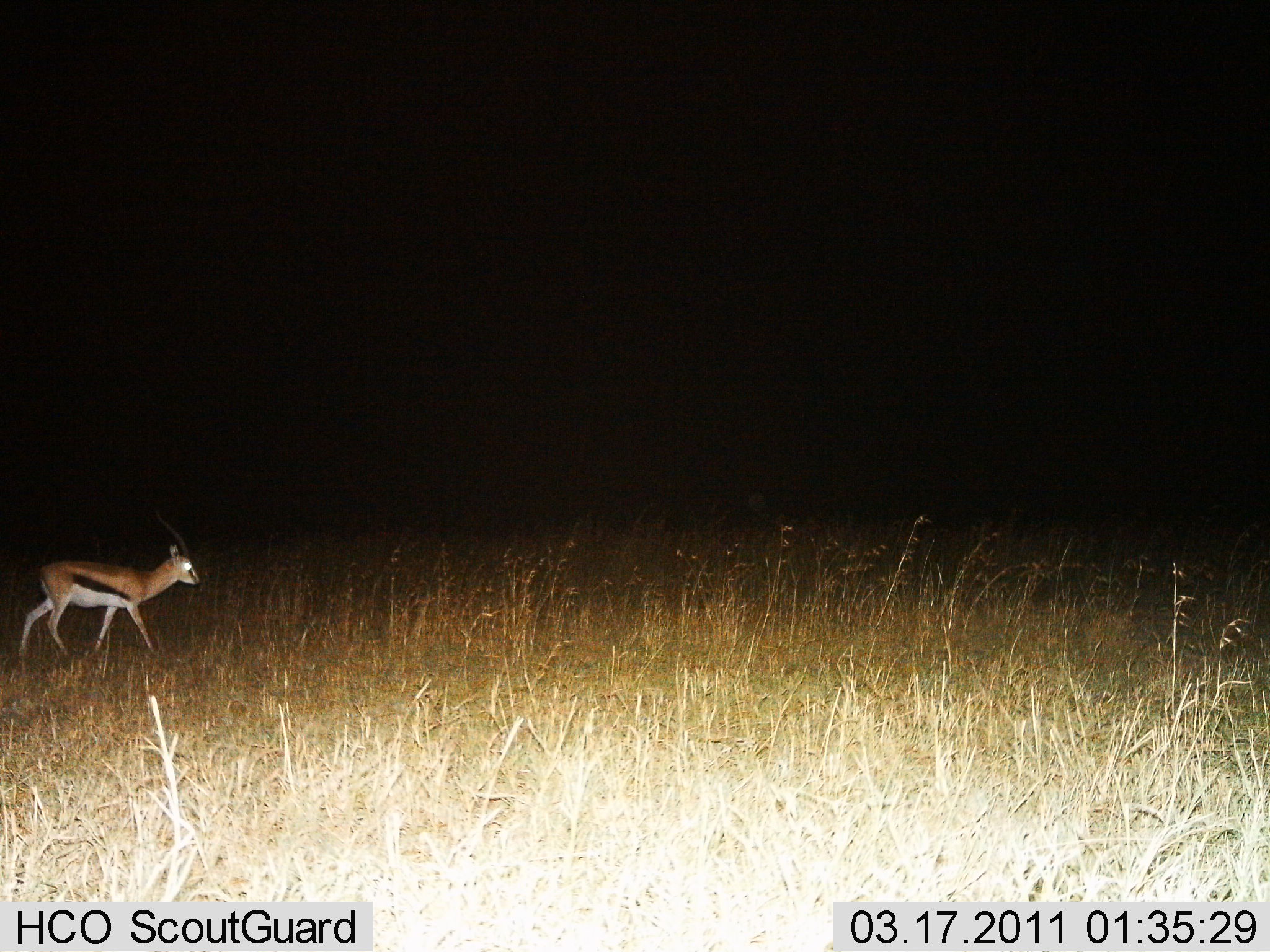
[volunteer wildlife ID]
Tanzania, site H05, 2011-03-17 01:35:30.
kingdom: Animalia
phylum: Chordata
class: Mammalia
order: Artiodactyla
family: Bovidae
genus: Eudorcas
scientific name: Eudorcas thomsonii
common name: thomson's gazelle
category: gazellethomsons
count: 1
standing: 27%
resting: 0%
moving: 73%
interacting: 0%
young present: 0%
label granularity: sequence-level